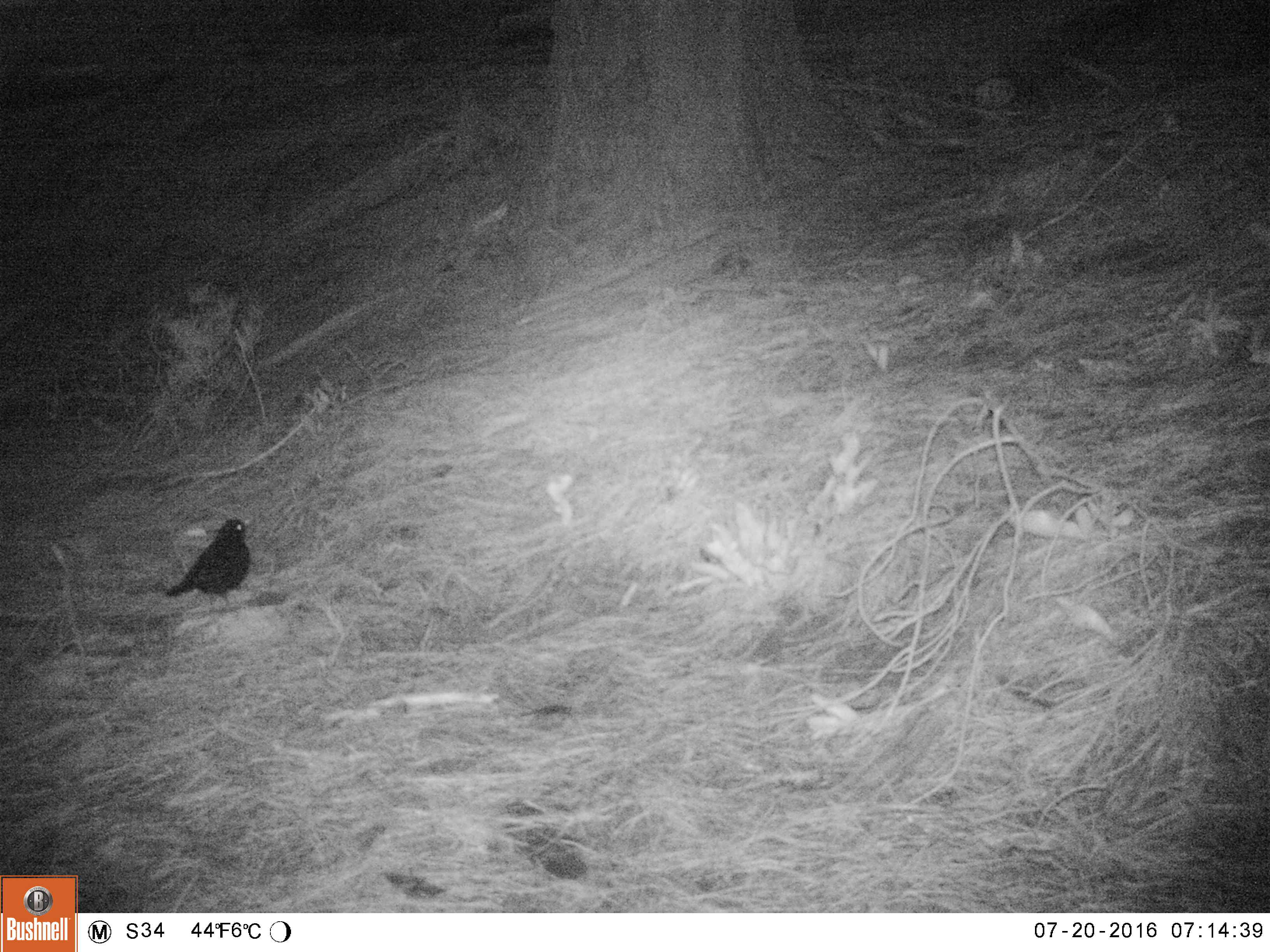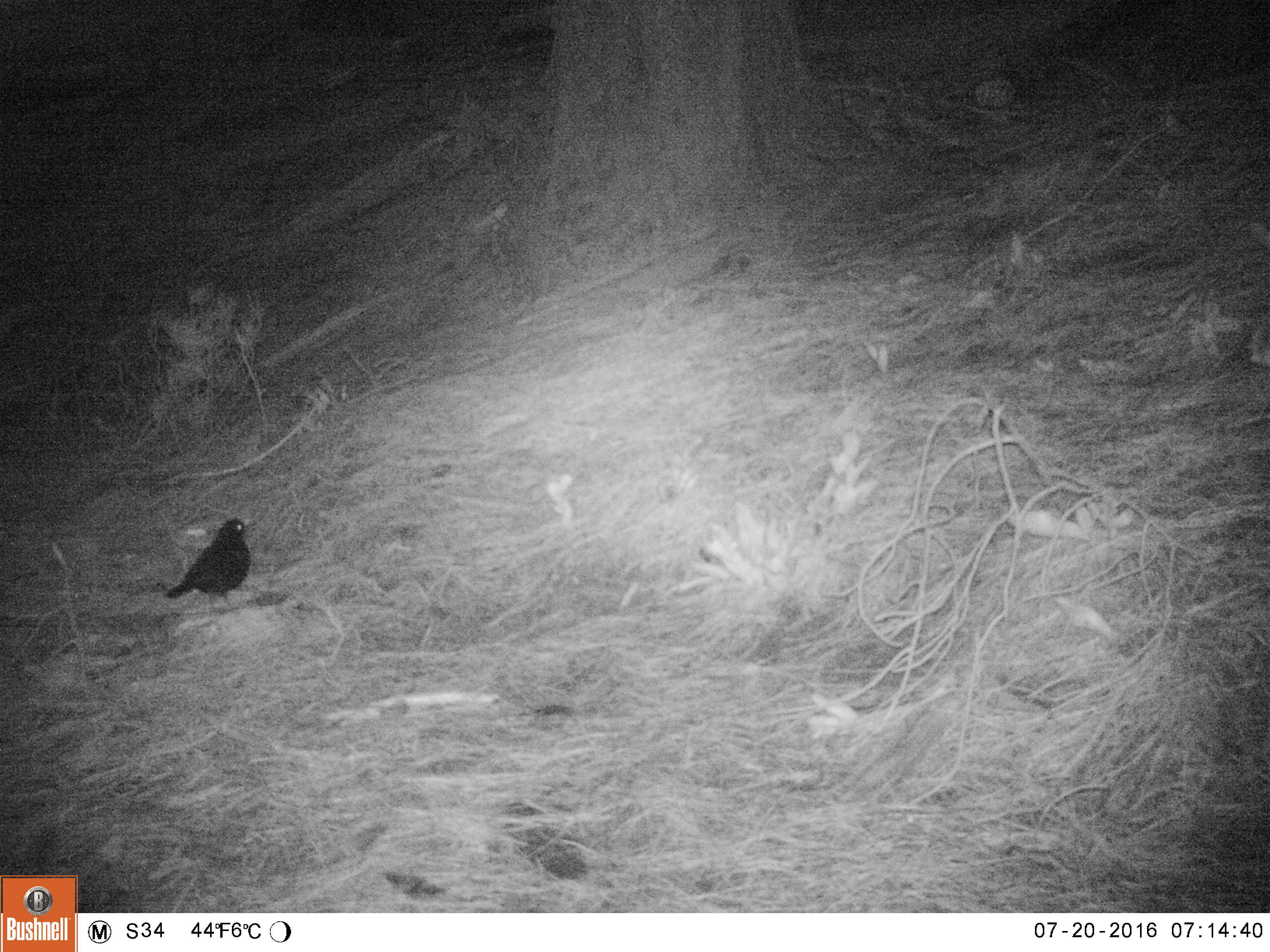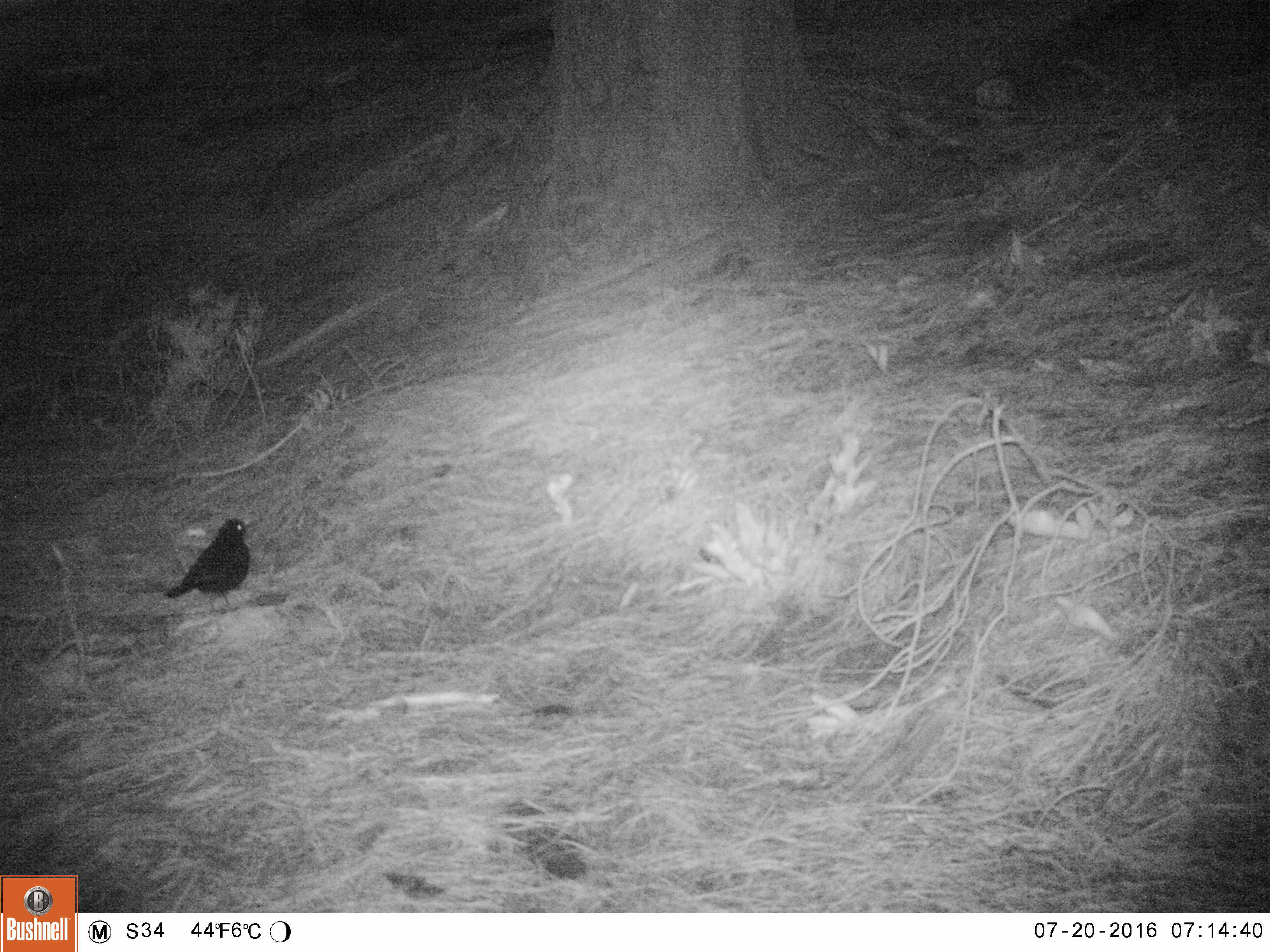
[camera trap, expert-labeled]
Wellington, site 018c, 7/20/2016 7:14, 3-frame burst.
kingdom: Animalia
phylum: Chordata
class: Aves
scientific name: Aves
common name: bird